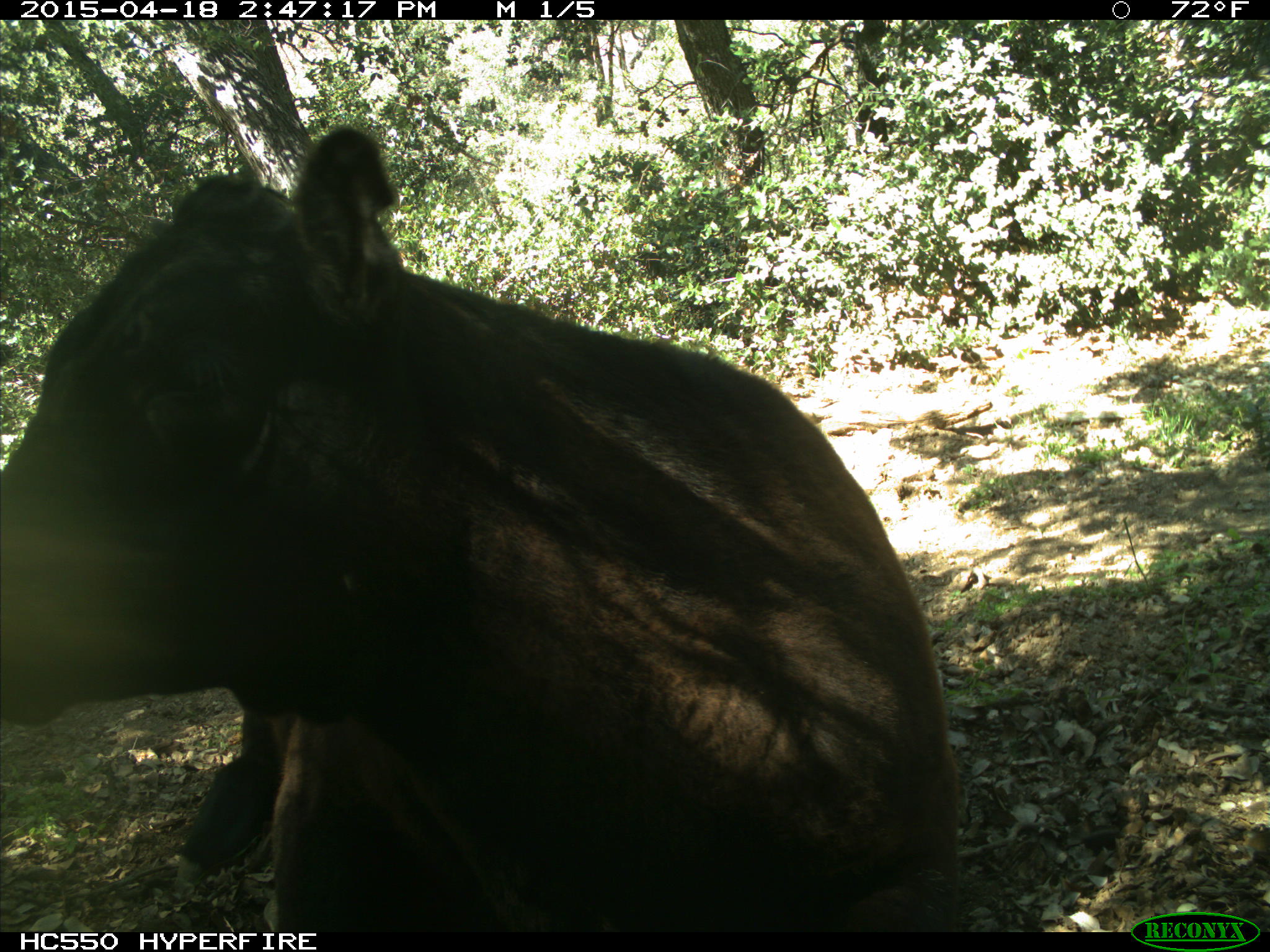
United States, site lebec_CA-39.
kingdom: Animalia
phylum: Chordata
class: Mammalia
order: Artiodactyla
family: Bovidae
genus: Bos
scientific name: Bos taurus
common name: domestic cow